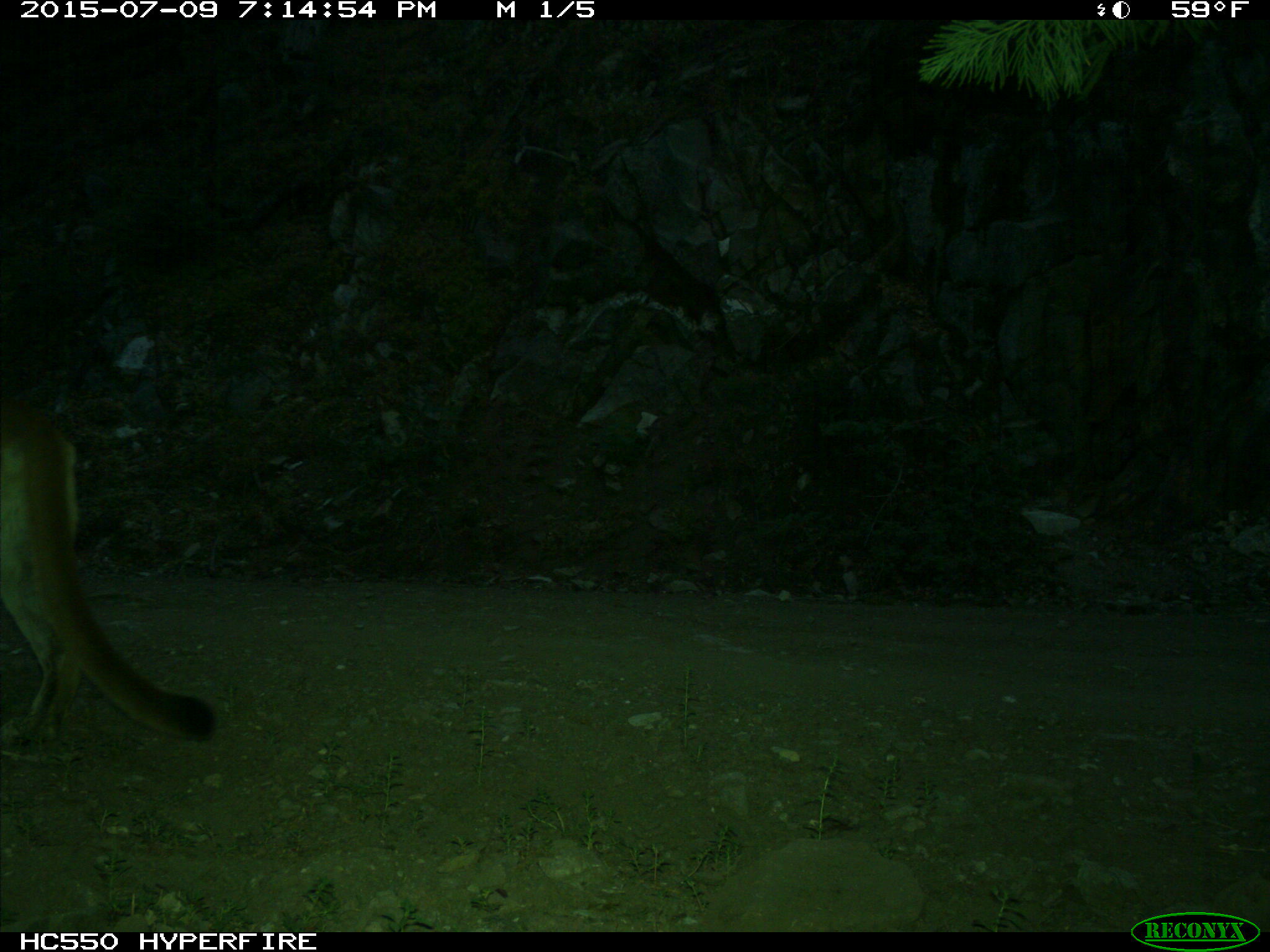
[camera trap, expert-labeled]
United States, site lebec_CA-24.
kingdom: Animalia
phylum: Chordata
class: Mammalia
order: Carnivora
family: Felidae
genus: Puma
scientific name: Puma concolor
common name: mountain lion